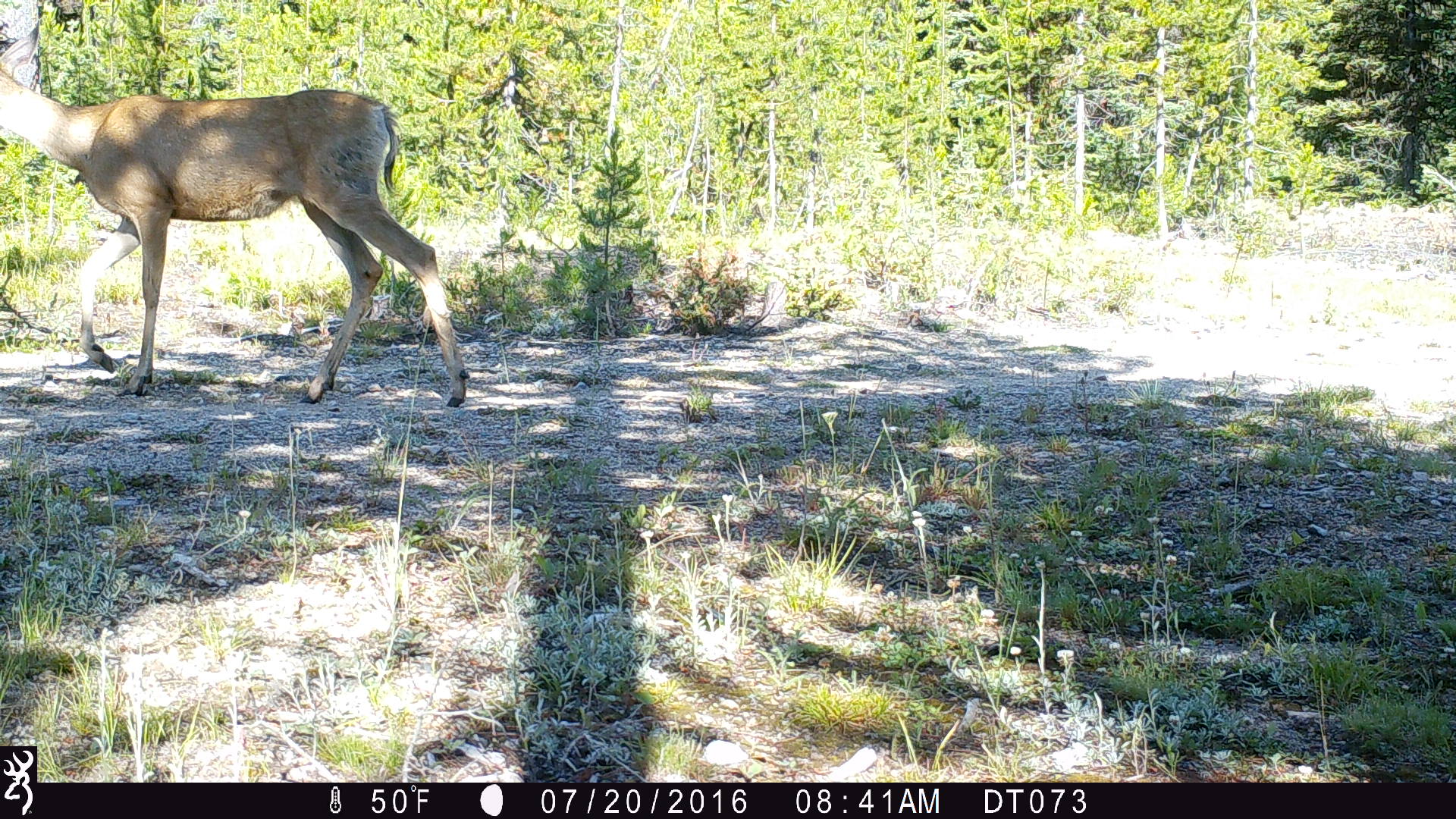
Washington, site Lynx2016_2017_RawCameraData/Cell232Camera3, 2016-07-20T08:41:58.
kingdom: Animalia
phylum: Chordata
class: Mammalia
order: Artiodactyla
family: Cervidae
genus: Odocoileus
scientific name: Odocoileus hemionus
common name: mule deer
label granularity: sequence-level